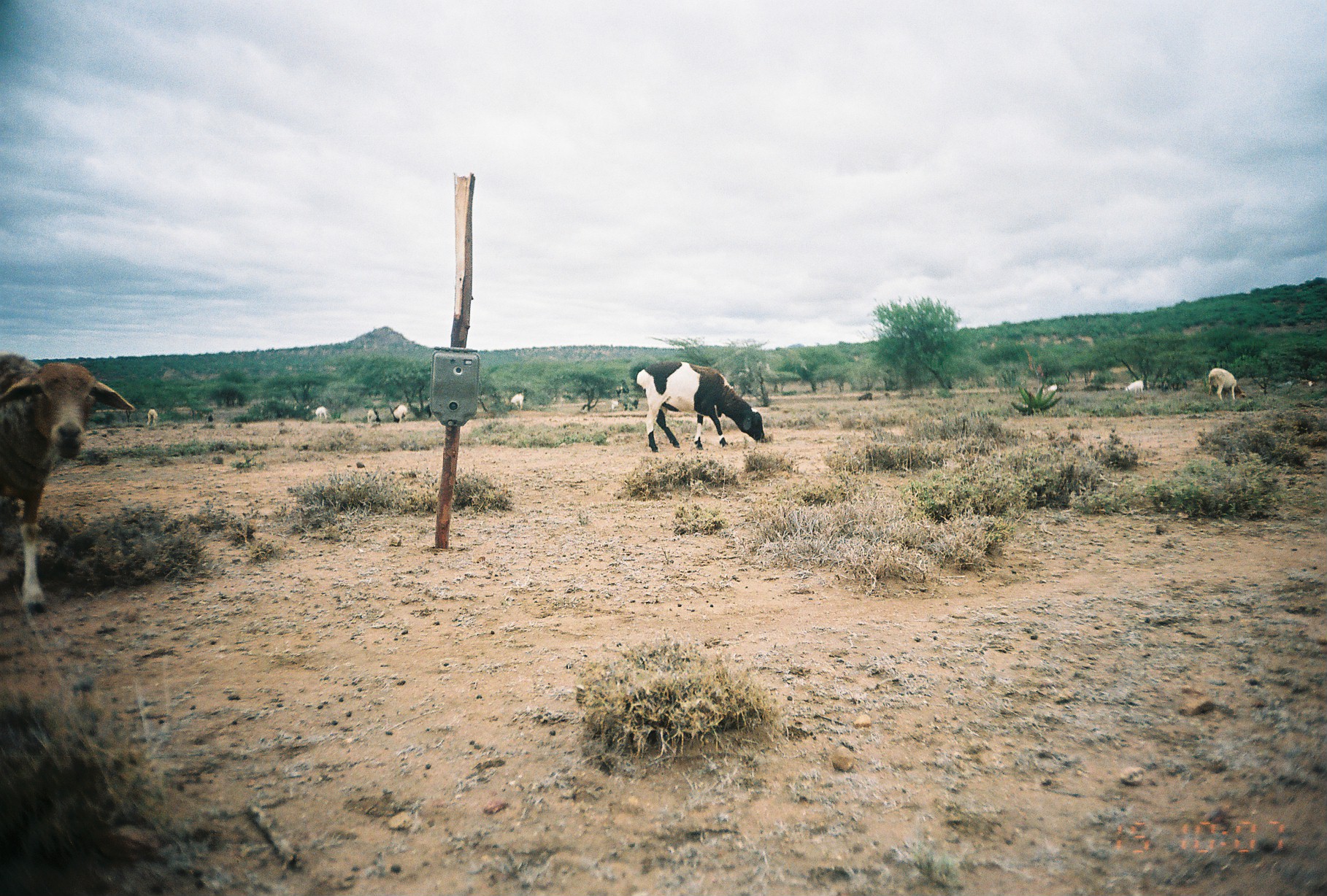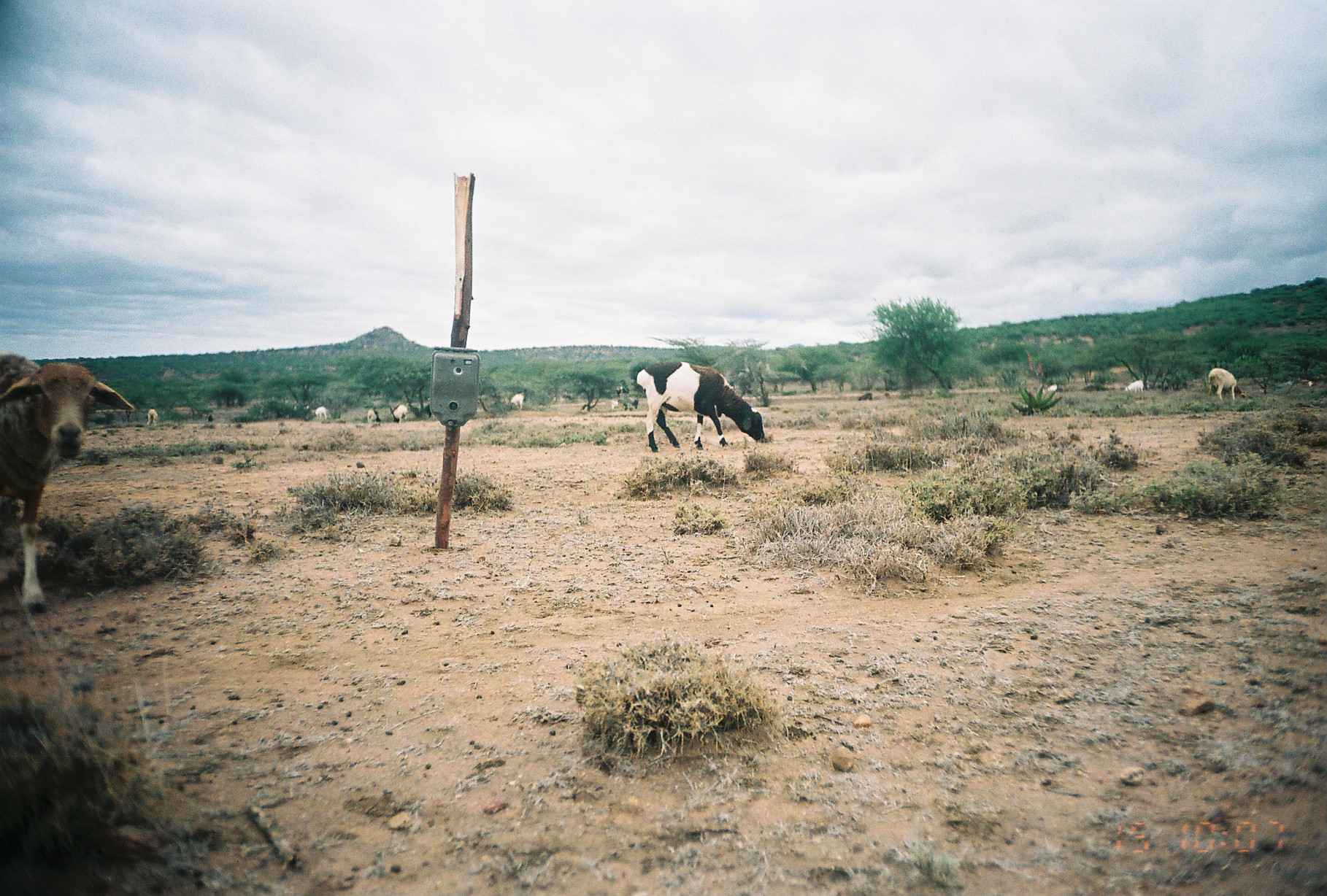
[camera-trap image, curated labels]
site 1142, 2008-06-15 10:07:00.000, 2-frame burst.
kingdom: Animalia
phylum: Chordata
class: Mammalia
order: Artiodactyla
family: Bovidae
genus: Capra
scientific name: Capra aegagrus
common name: wild goat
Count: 3.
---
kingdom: Animalia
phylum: Chordata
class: Mammalia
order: Artiodactyla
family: Bovidae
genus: Ovis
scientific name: Ovis aries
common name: domestic sheep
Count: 7.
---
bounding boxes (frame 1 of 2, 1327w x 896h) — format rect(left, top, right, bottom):
capra aegagrus: rect(0, 349, 135, 614); rect(635, 360, 768, 452); rect(1207, 367, 1246, 402); rect(610, 385, 639, 411); rect(389, 404, 408, 423); rect(509, 389, 525, 410); rect(145, 407, 158, 427); rect(1124, 380, 1144, 393); rect(1042, 382, 1060, 394); rect(367, 408, 381, 423); rect(314, 406, 327, 419); rect(857, 392, 872, 401)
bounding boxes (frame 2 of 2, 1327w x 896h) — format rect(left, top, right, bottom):
ovis aries: rect(0, 349, 135, 614); rect(635, 360, 766, 452); rect(1207, 367, 1246, 402); rect(608, 384, 639, 410); rect(389, 404, 408, 423); rect(509, 390, 526, 411); rect(145, 407, 158, 427); rect(1124, 380, 1144, 393); rect(367, 408, 381, 423); rect(314, 405, 327, 419); rect(1044, 383, 1058, 393); rect(857, 392, 872, 401)